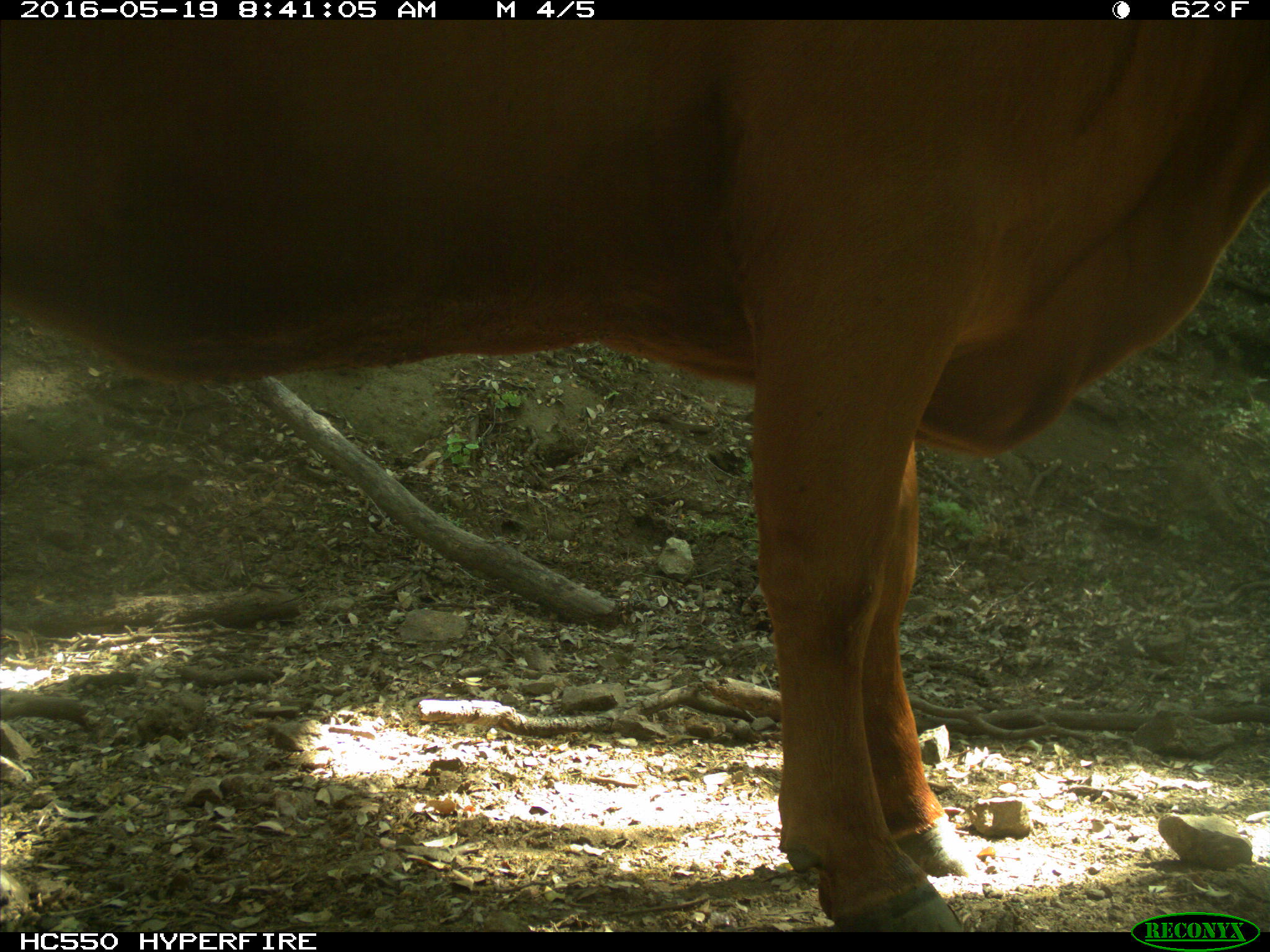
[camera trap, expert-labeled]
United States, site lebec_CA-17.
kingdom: Animalia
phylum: Chordata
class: Mammalia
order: Artiodactyla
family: Bovidae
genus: Bos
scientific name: Bos taurus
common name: domestic cow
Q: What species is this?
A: Bos taurus (domestic cow).